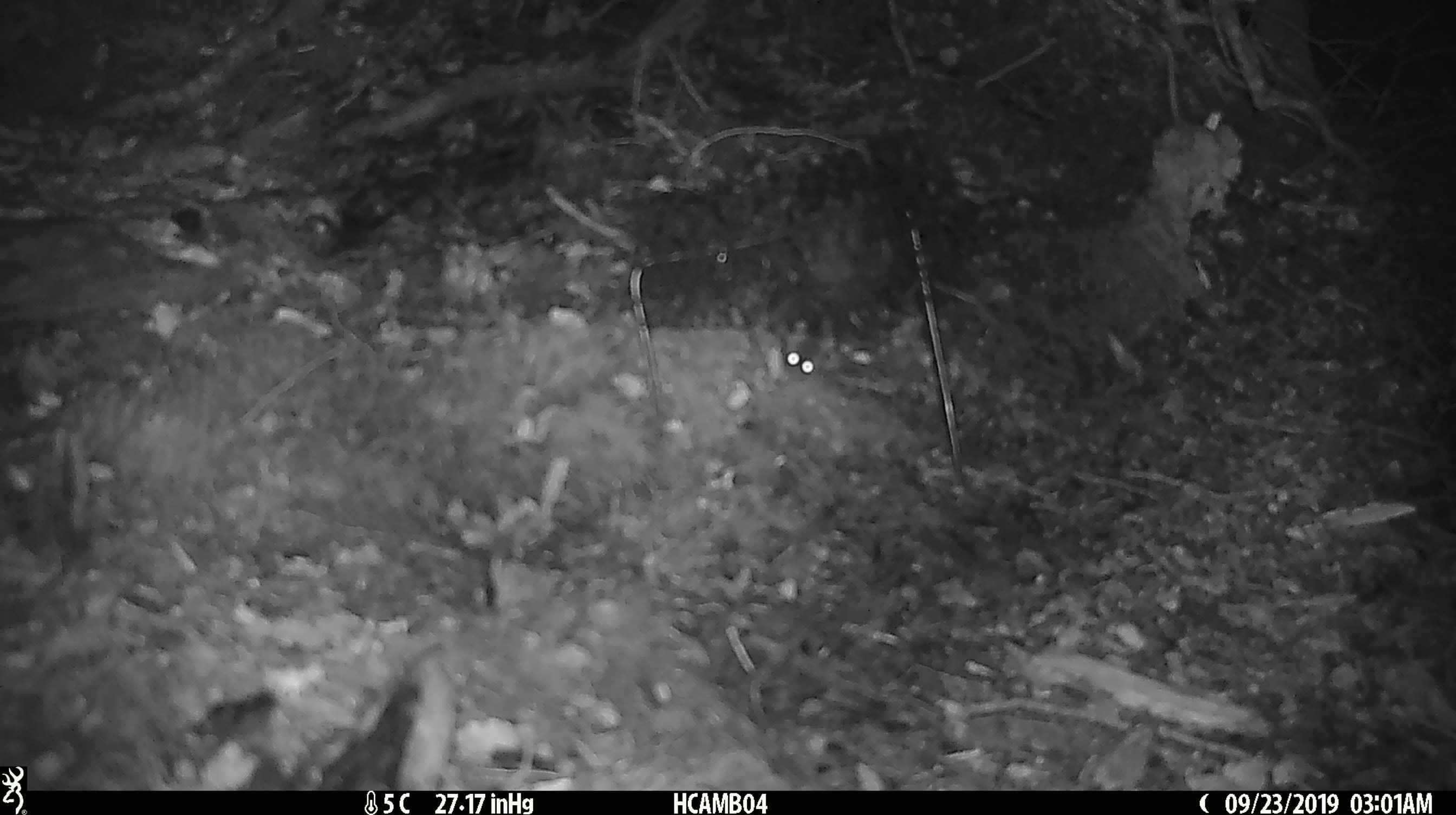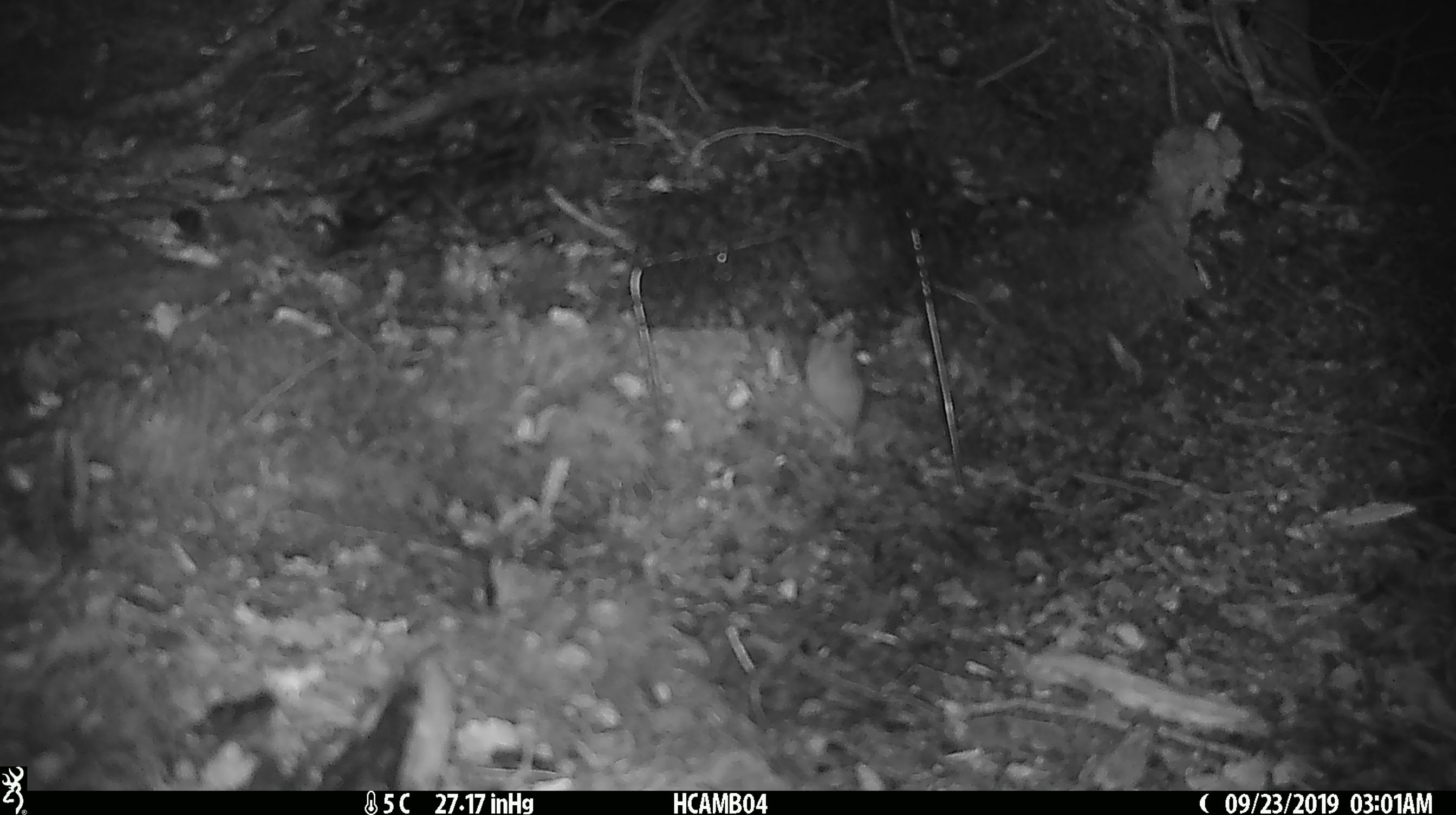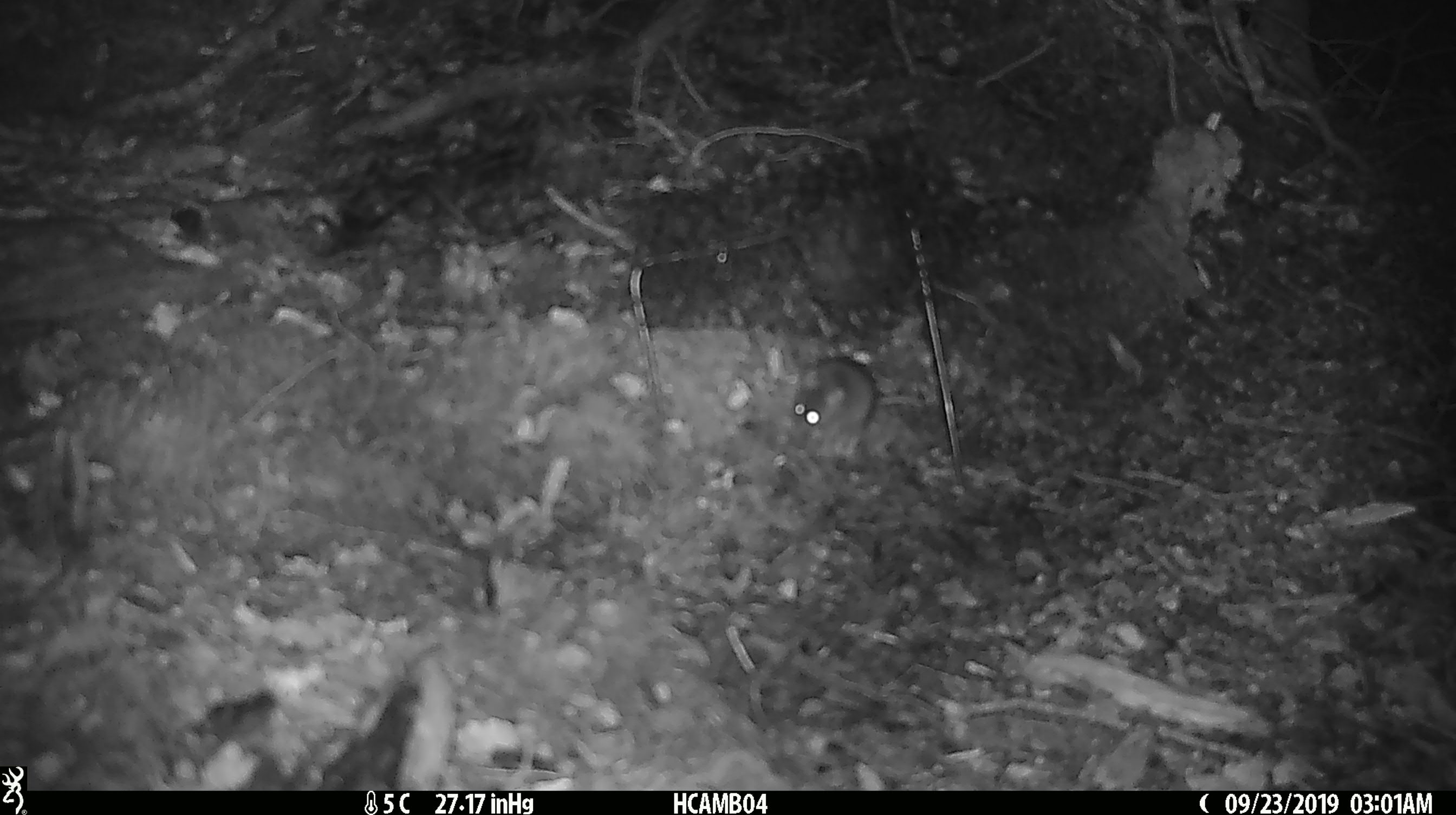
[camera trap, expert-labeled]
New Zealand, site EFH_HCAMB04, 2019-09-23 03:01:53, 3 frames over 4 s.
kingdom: Animalia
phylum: Chordata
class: Mammalia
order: Rodentia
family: Muridae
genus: Mus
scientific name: Mus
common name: mouse